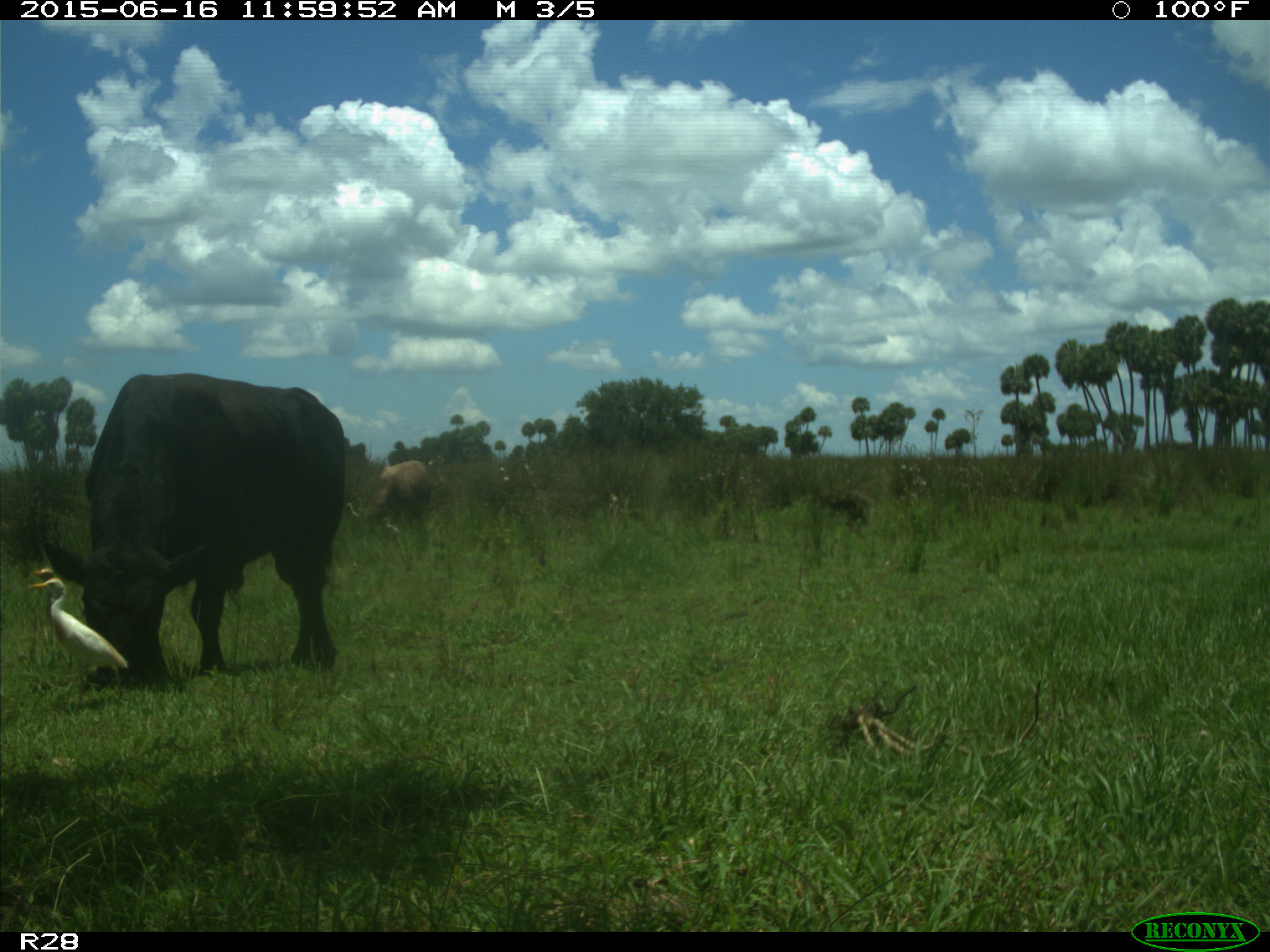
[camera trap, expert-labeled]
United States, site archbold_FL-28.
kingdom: Animalia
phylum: Chordata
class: Mammalia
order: Artiodactyla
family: Bovidae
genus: Bos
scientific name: Bos taurus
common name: domestic cow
Bos taurus (domestic cow).